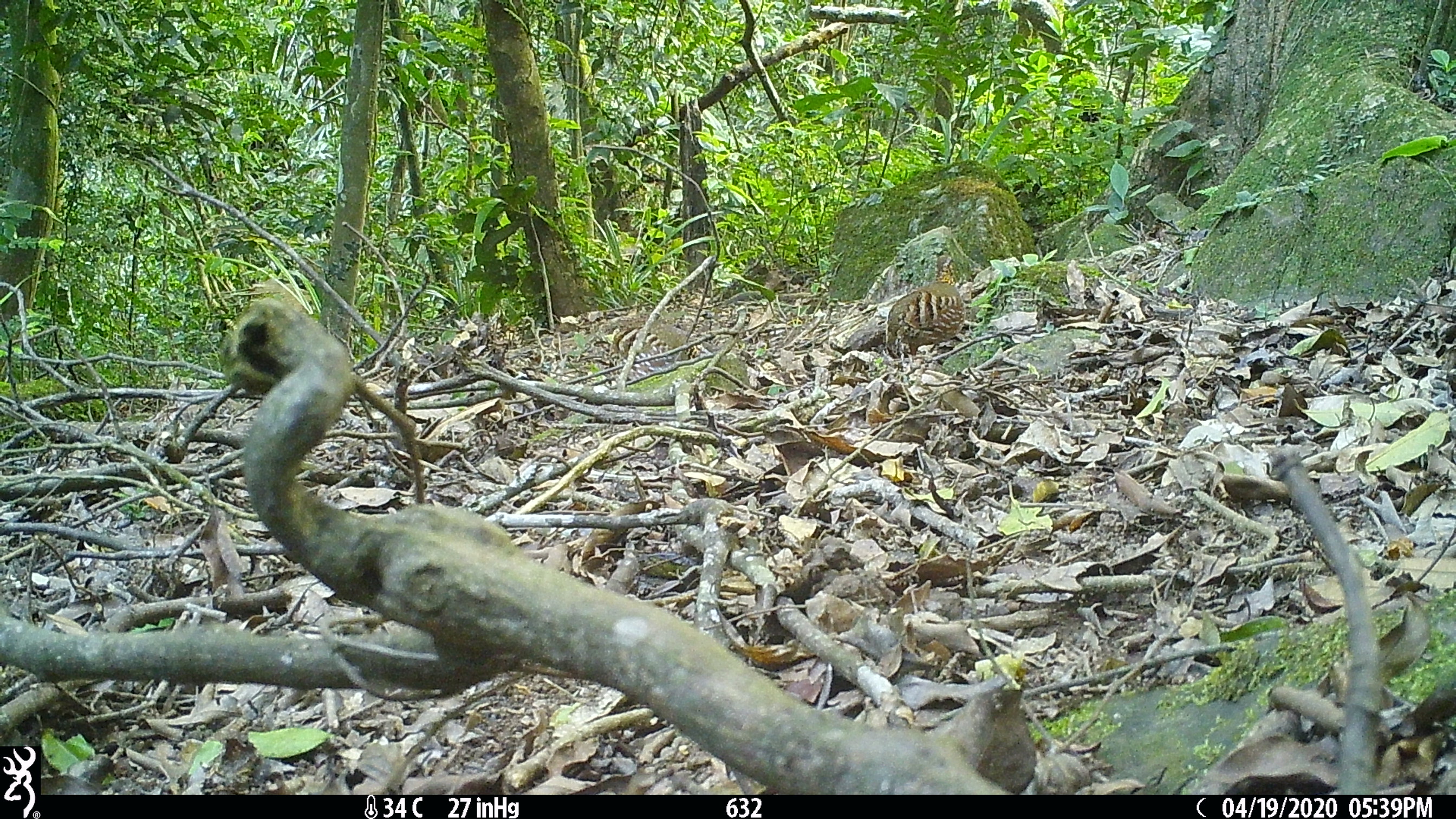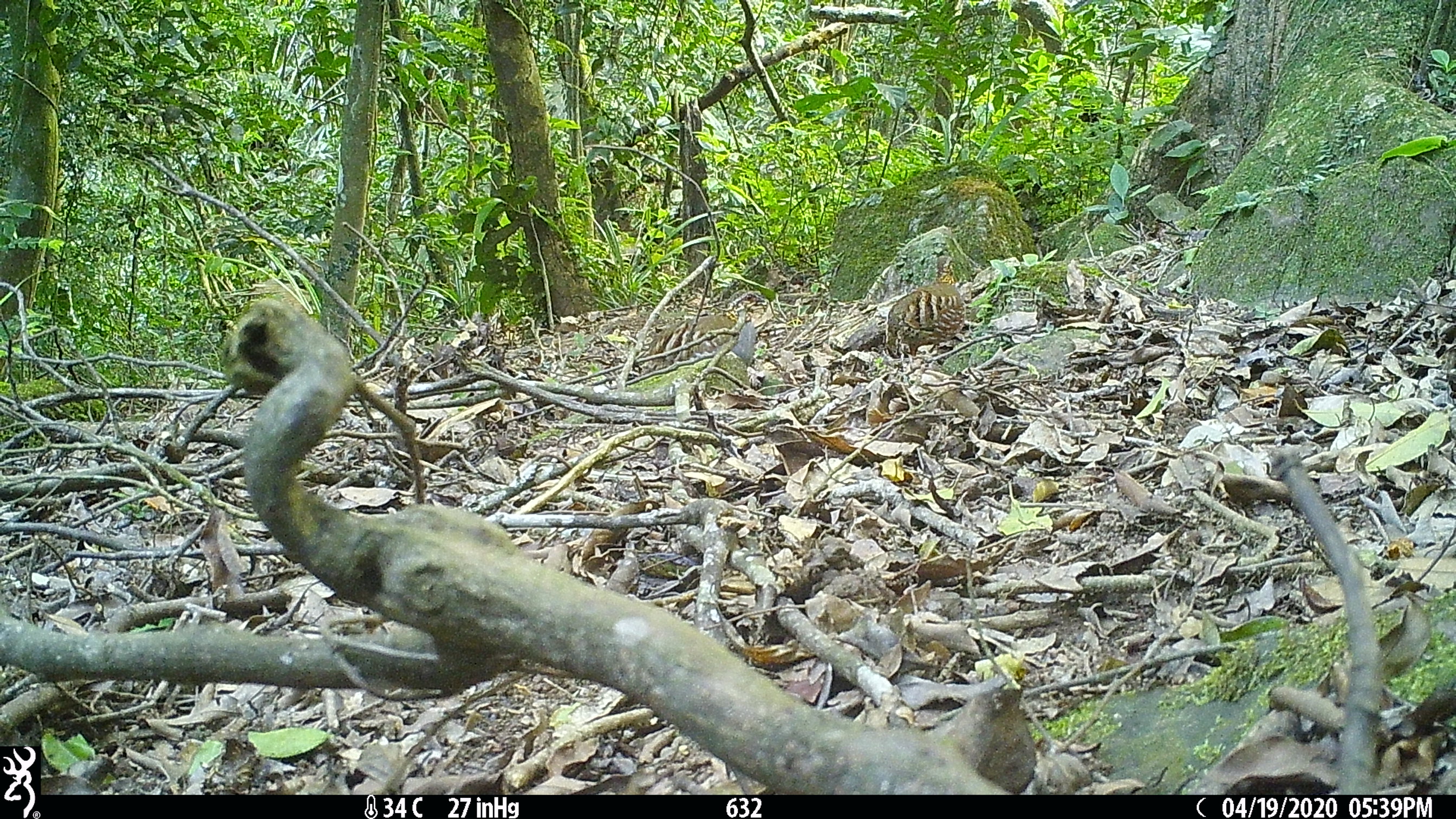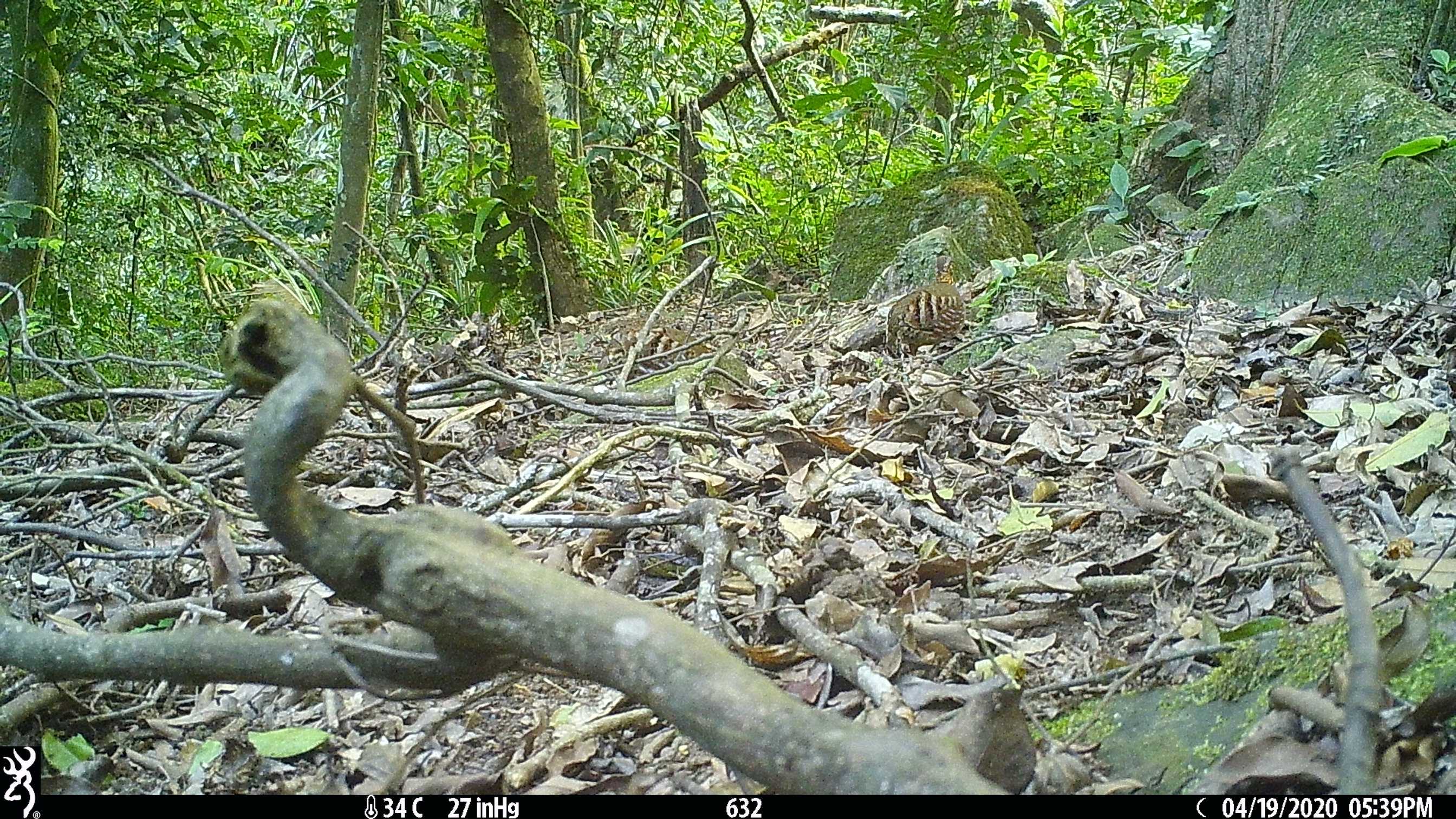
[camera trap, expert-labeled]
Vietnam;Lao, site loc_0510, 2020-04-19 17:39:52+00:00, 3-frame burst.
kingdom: Animalia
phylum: Chordata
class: Aves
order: Galliformes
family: Phasianidae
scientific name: Phasianidae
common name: partridge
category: unidentified partridge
Unidentified partridge (partridge) (Phasianidae). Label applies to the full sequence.